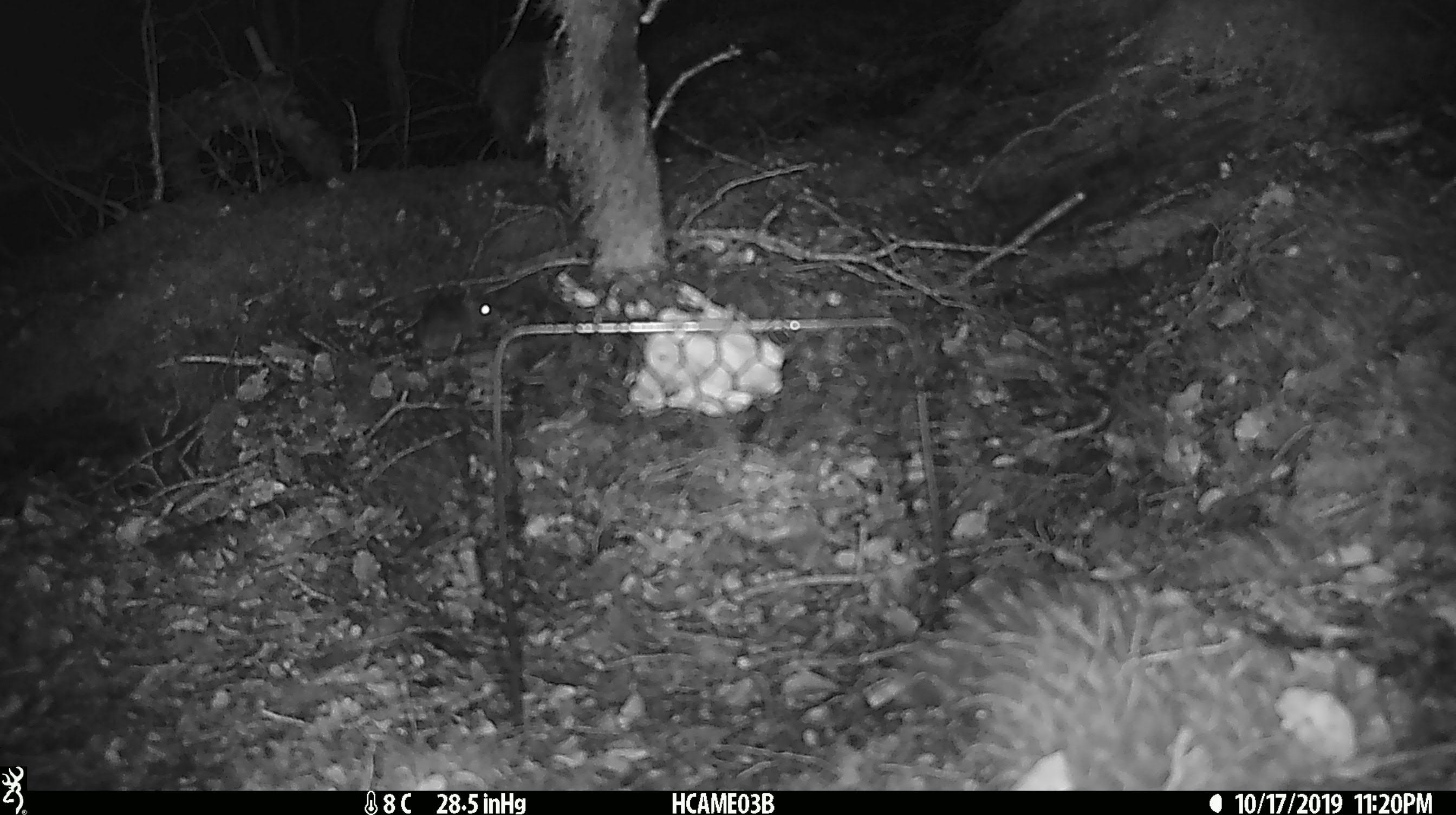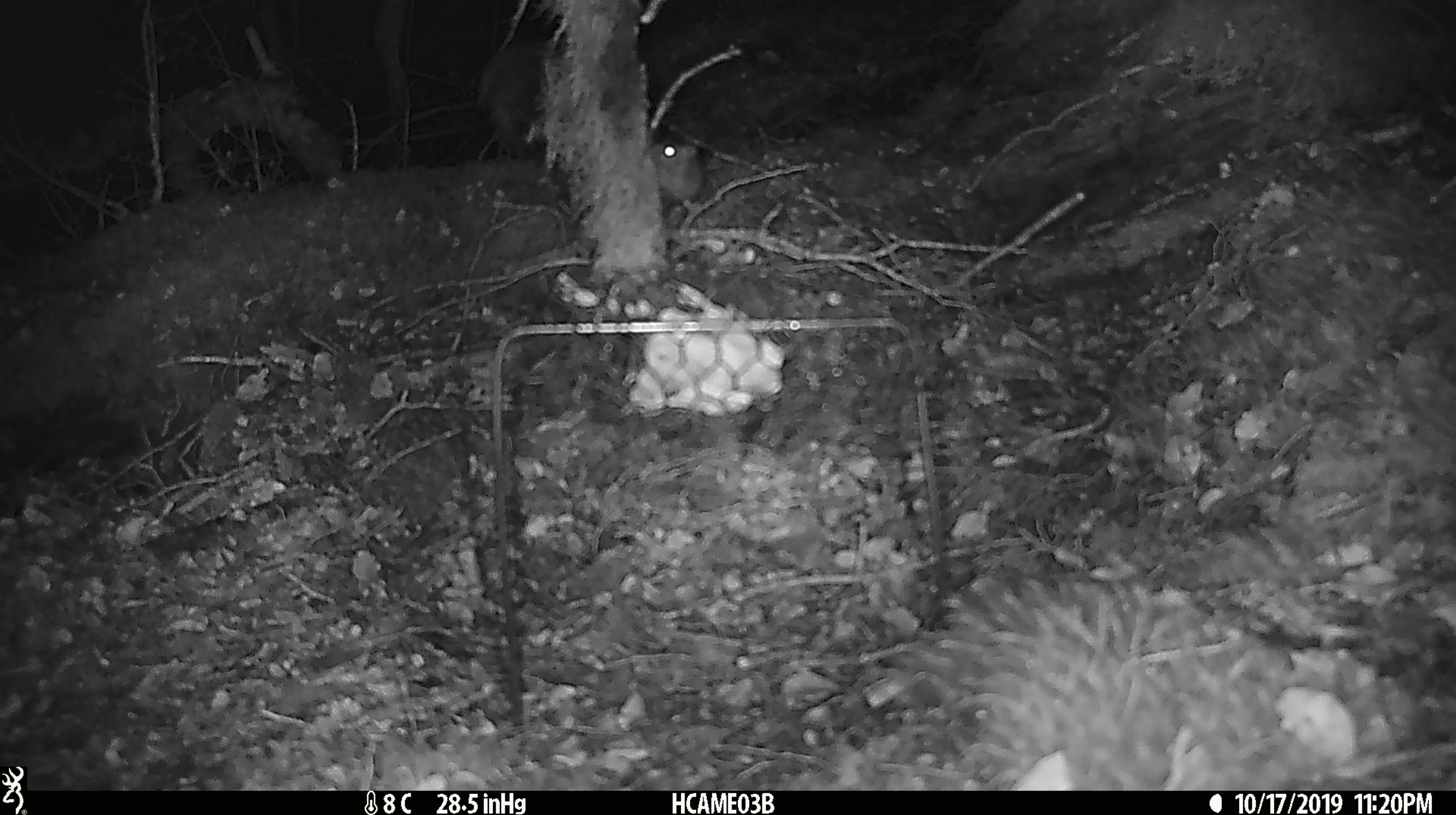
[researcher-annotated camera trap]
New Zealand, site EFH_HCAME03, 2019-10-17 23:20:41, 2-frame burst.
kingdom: Animalia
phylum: Chordata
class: Mammalia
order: Rodentia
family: Muridae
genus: Mus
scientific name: Mus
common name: mouse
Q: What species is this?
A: Mouse (Mus).